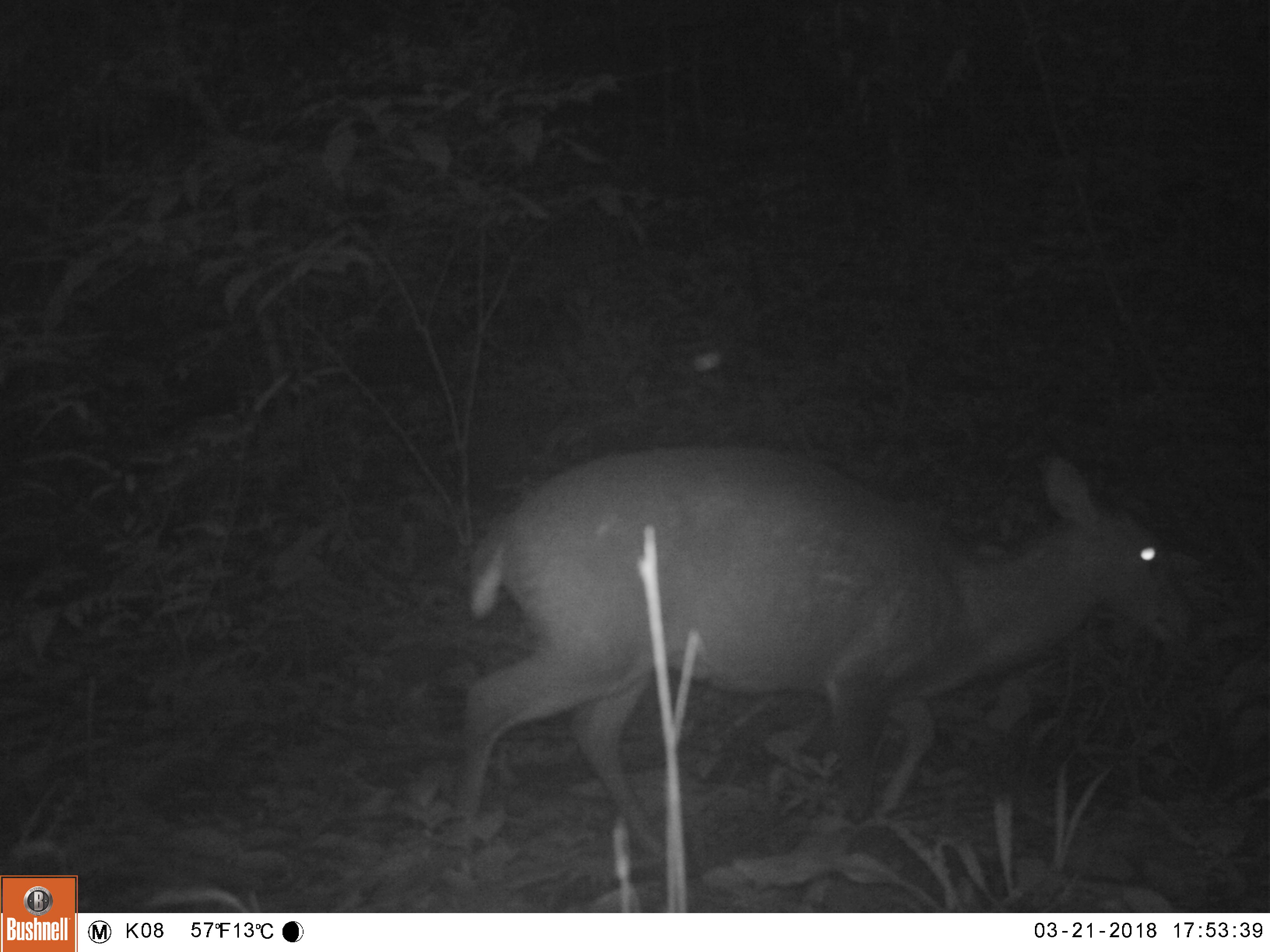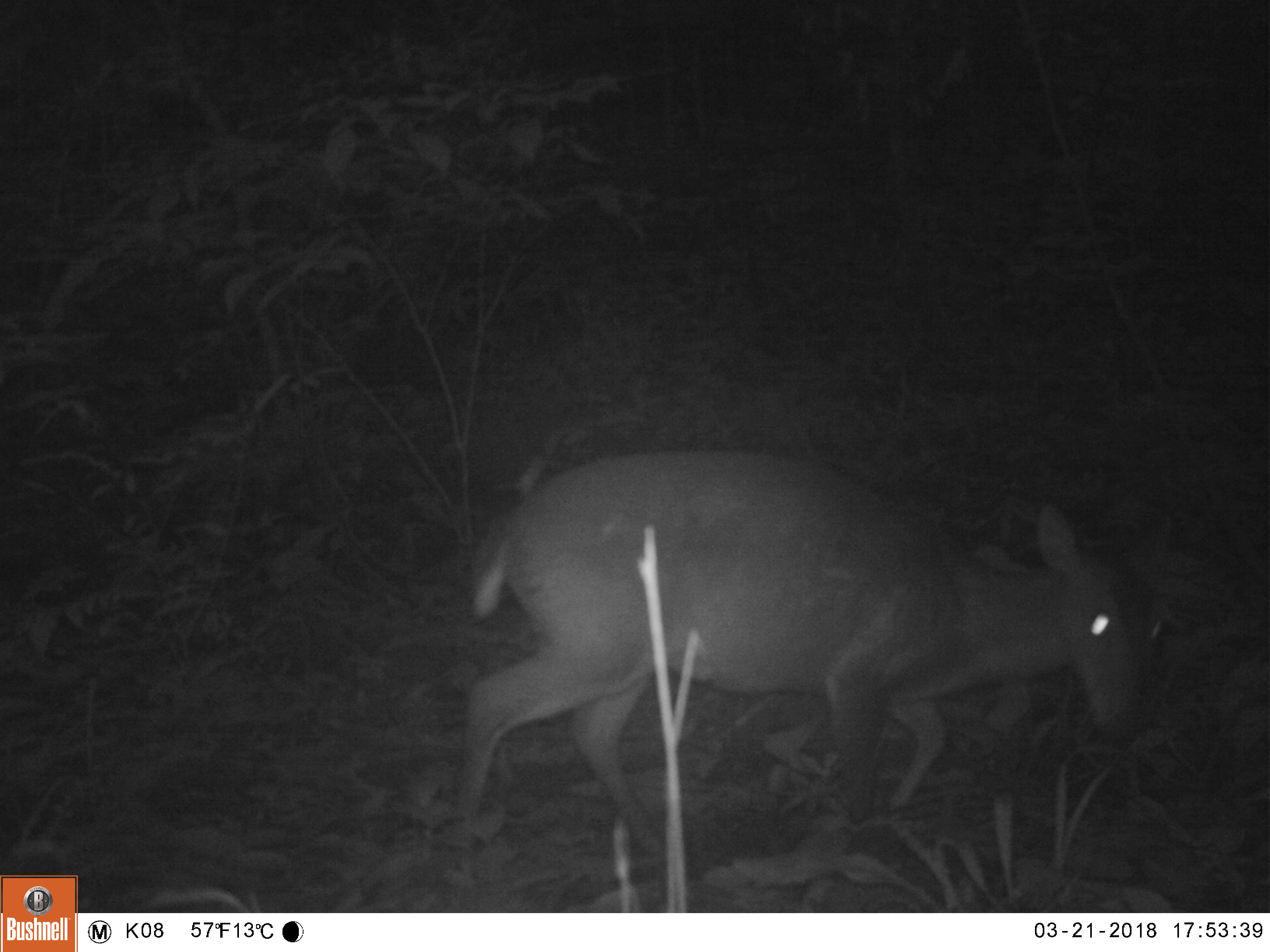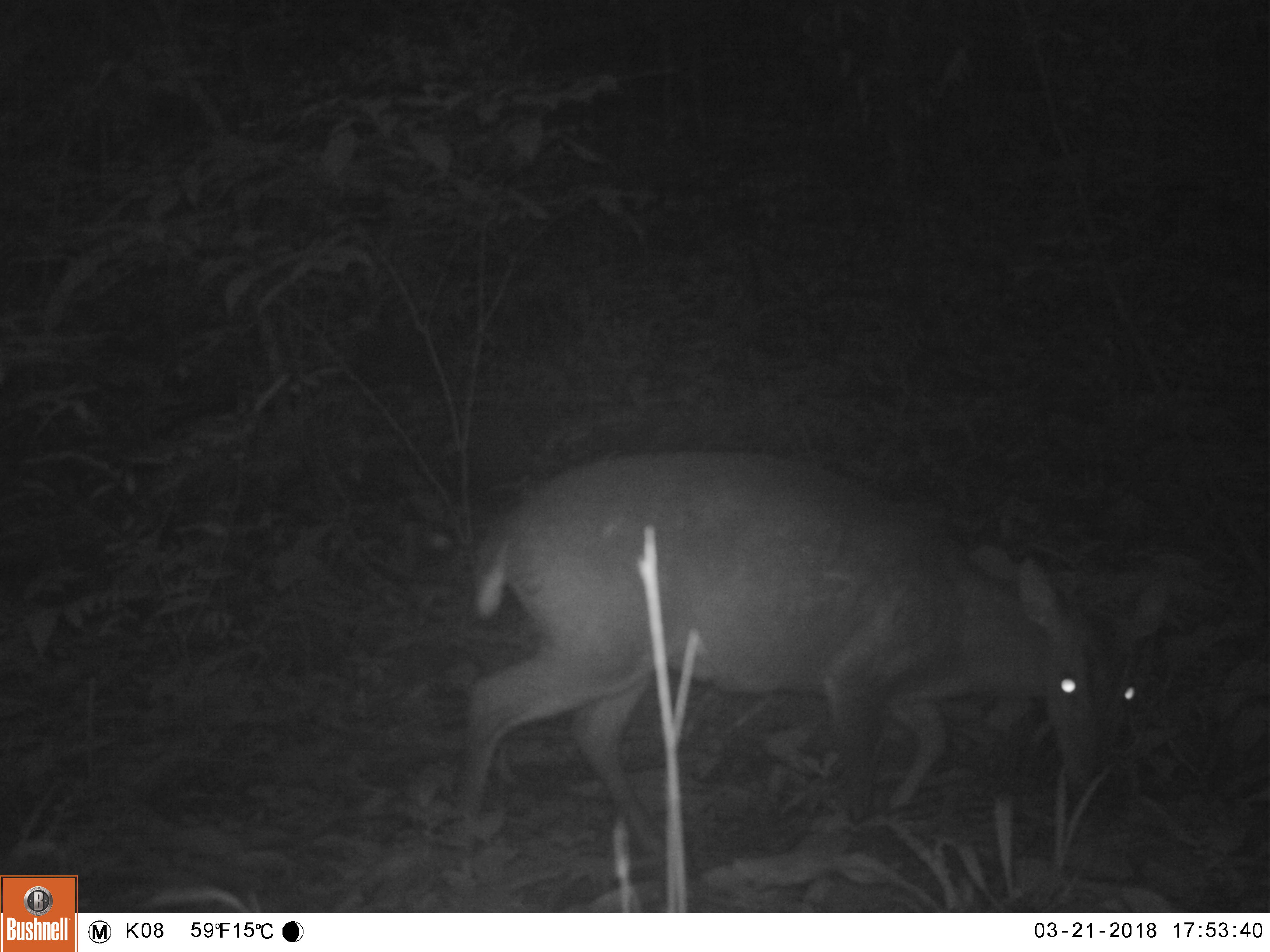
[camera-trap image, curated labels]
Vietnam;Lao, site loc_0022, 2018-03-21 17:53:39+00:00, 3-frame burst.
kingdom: Animalia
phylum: Chordata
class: Mammalia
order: Artiodactyla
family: Cervidae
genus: Muntiacus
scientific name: Muntiacus vuquangensis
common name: large-antlered muntjac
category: large antlered muntjac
Large antlered muntjac (large-antlered muntjac) (Muntiacus vuquangensis). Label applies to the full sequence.